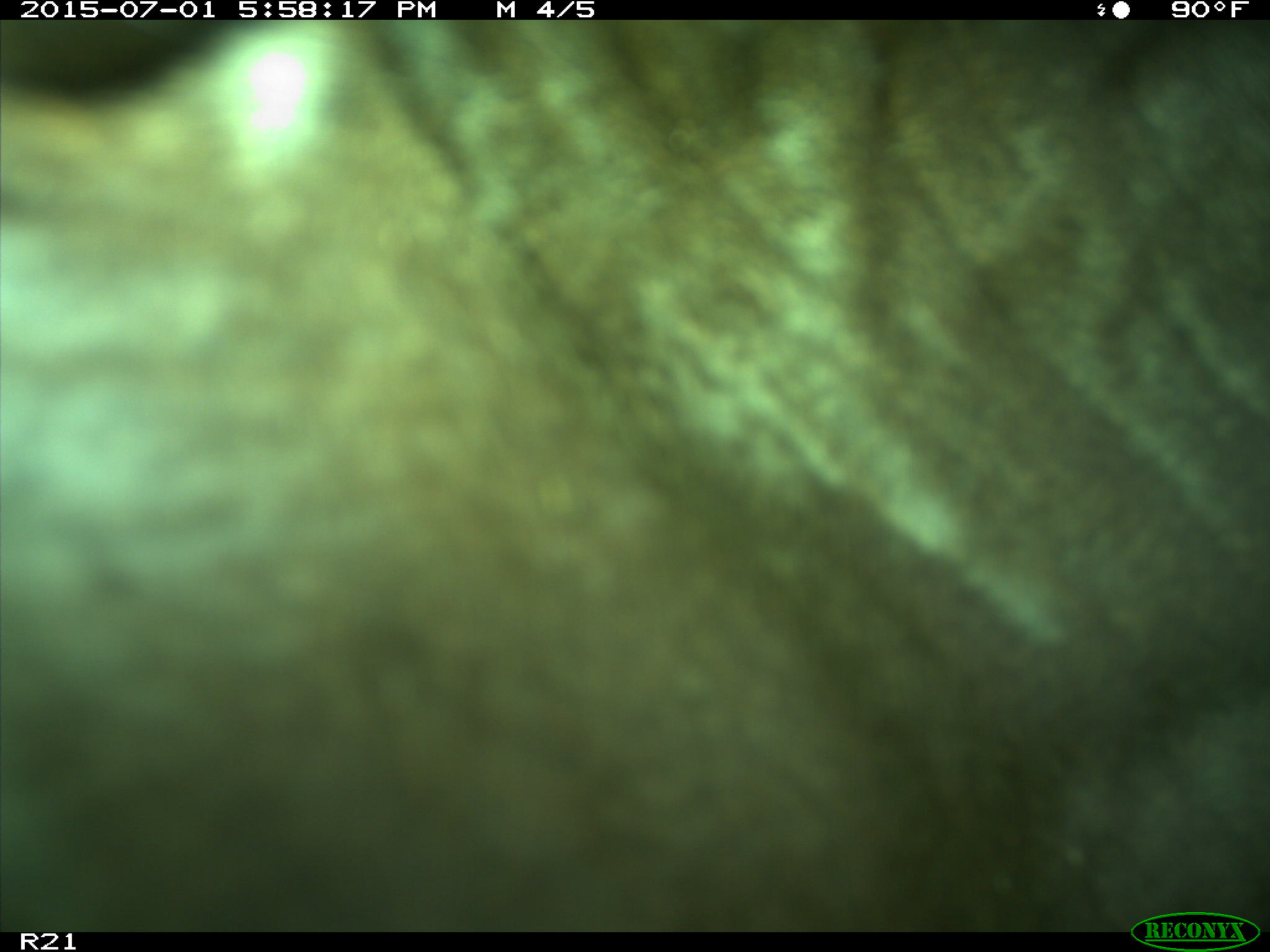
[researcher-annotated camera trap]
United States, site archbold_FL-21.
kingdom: Animalia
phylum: Chordata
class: Mammalia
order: Artiodactyla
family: Bovidae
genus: Bos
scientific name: Bos taurus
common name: domestic cow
Bos taurus (domestic cow).